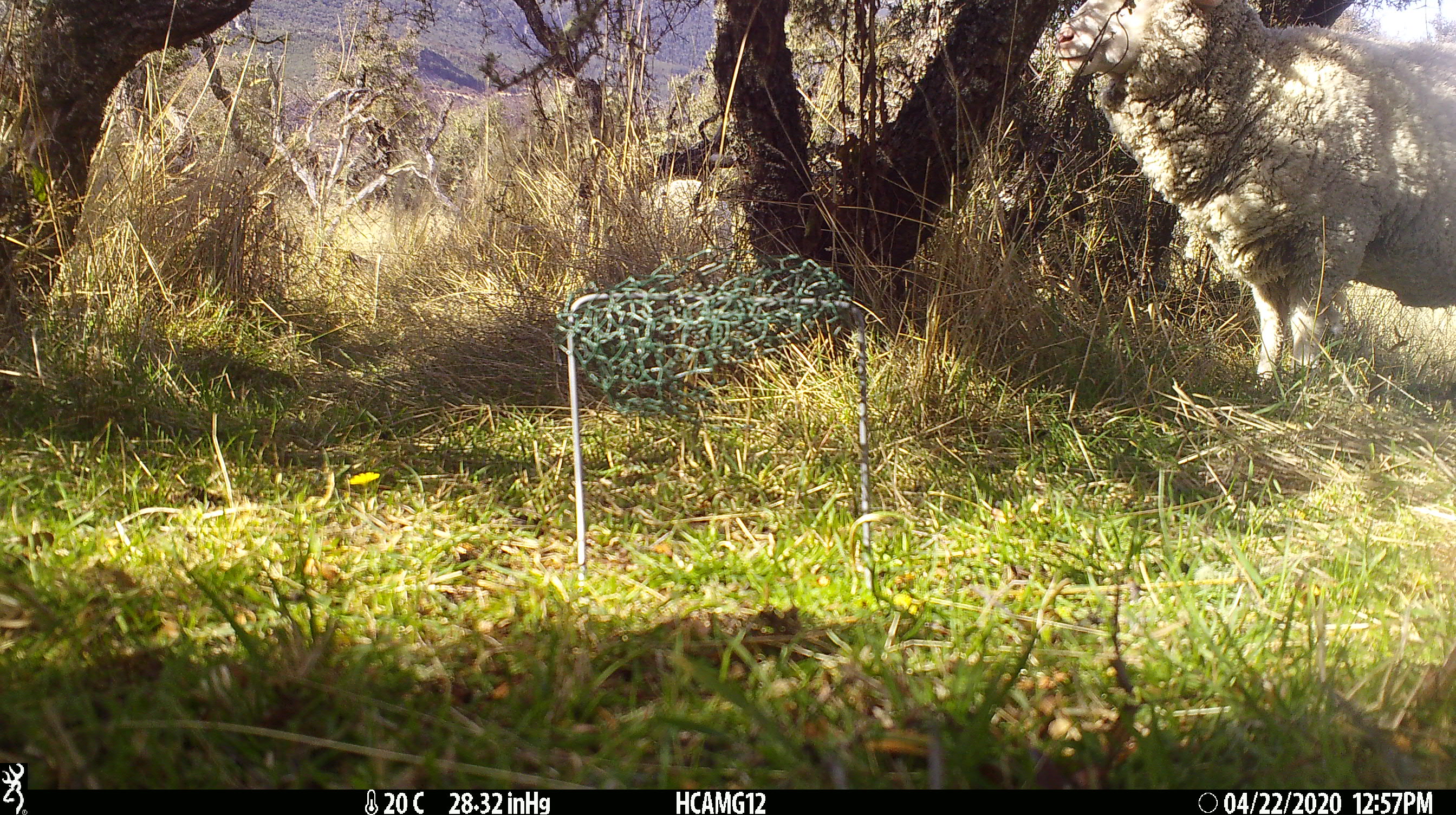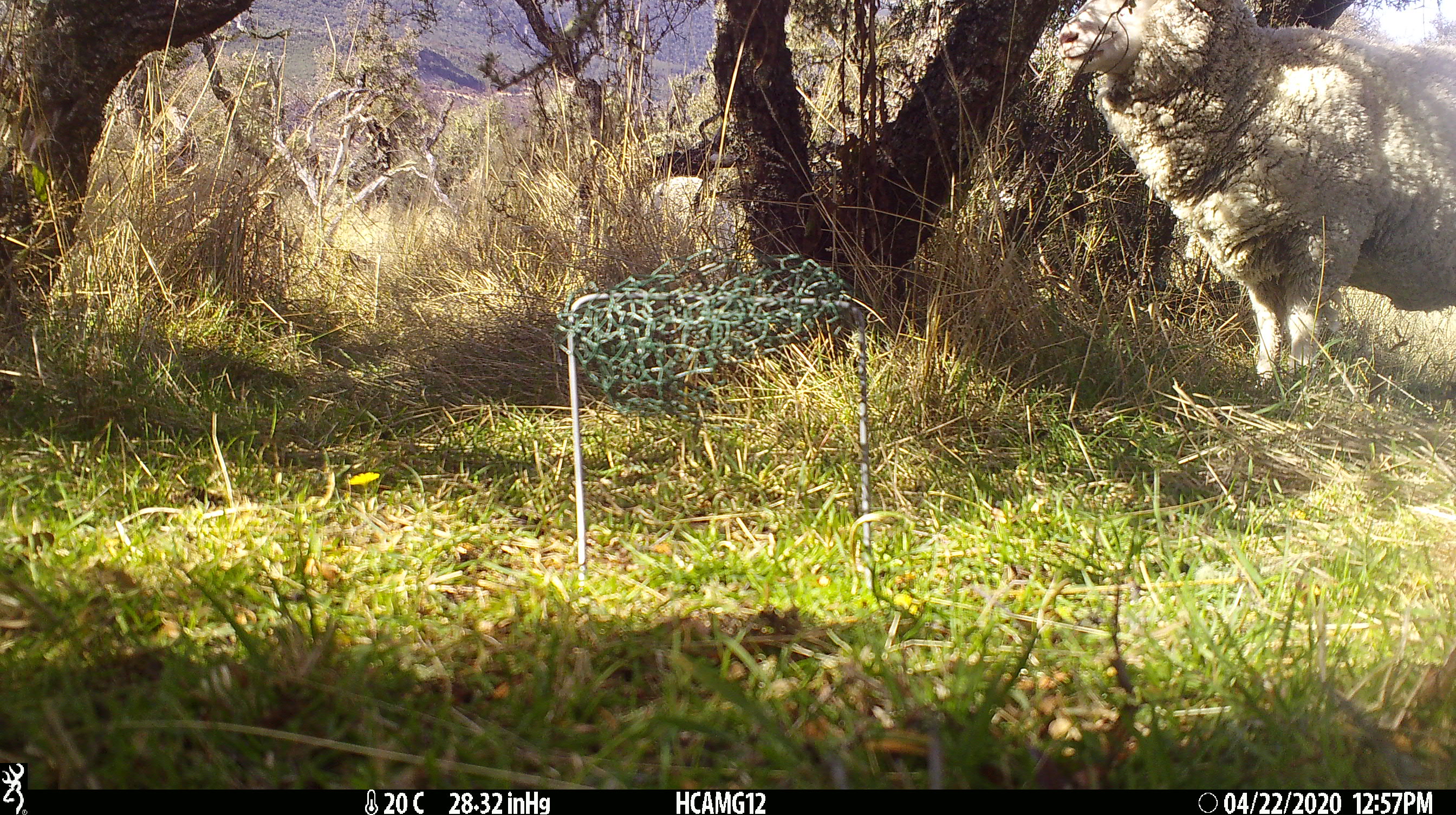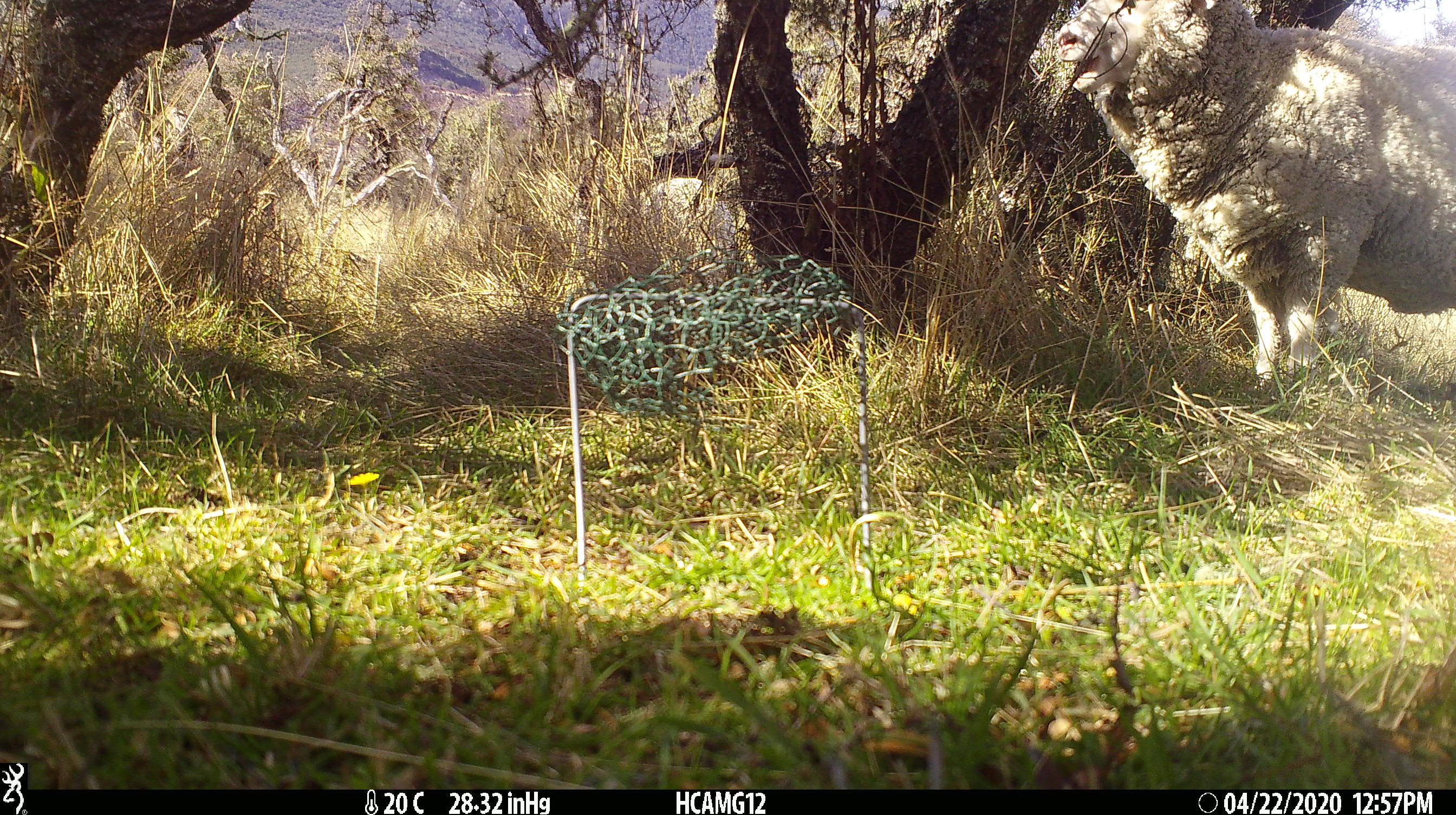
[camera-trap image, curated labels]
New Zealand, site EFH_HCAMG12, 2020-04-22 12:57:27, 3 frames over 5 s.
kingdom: Animalia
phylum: Chordata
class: Mammalia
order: Artiodactyla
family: Bovidae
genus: Ovis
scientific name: Ovis aries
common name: domestic sheep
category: sheep